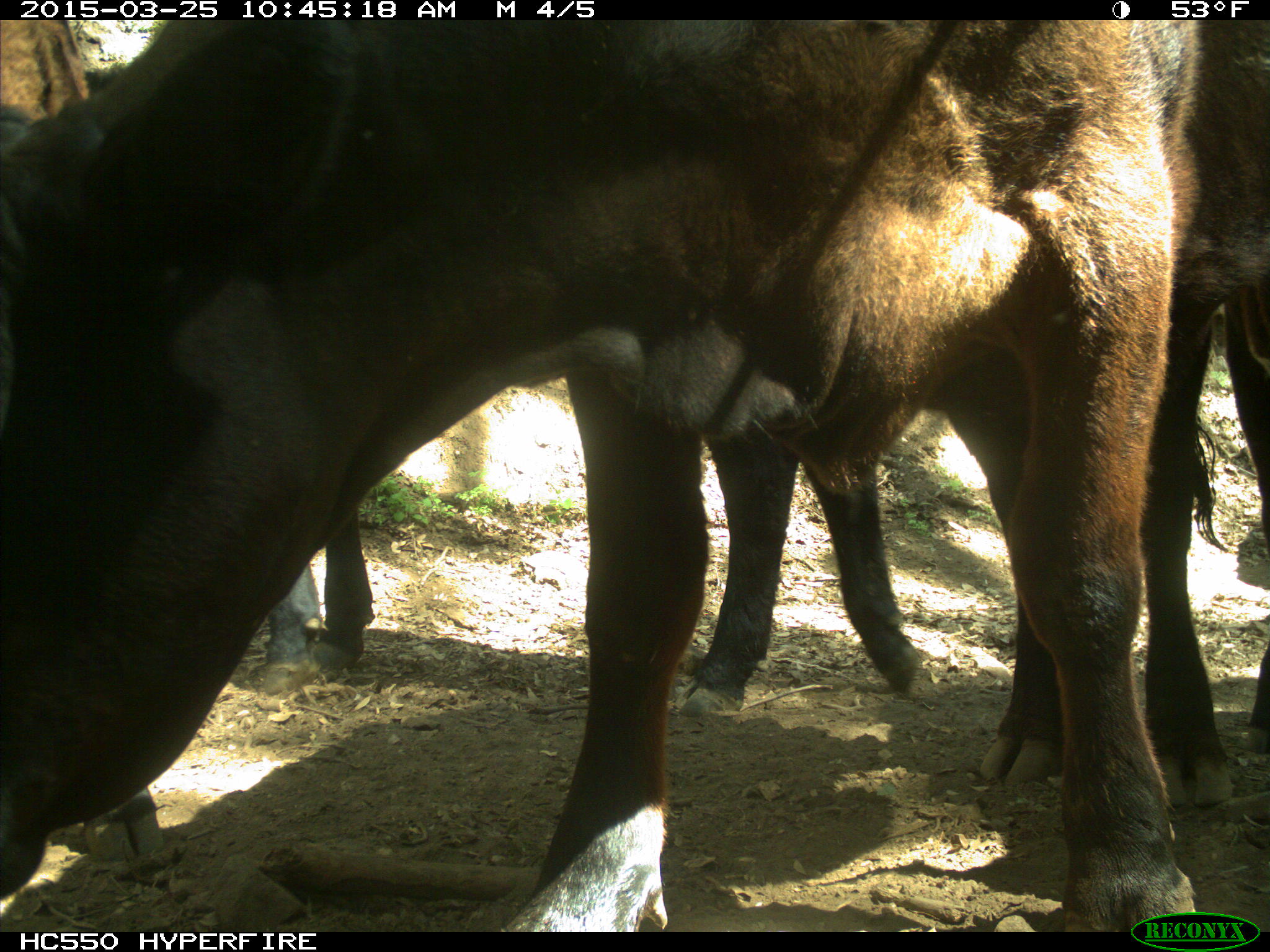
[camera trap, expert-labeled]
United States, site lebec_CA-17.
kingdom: Animalia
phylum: Chordata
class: Mammalia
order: Artiodactyla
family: Bovidae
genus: Bos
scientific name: Bos taurus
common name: domestic cow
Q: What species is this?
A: Bos taurus (domestic cow).